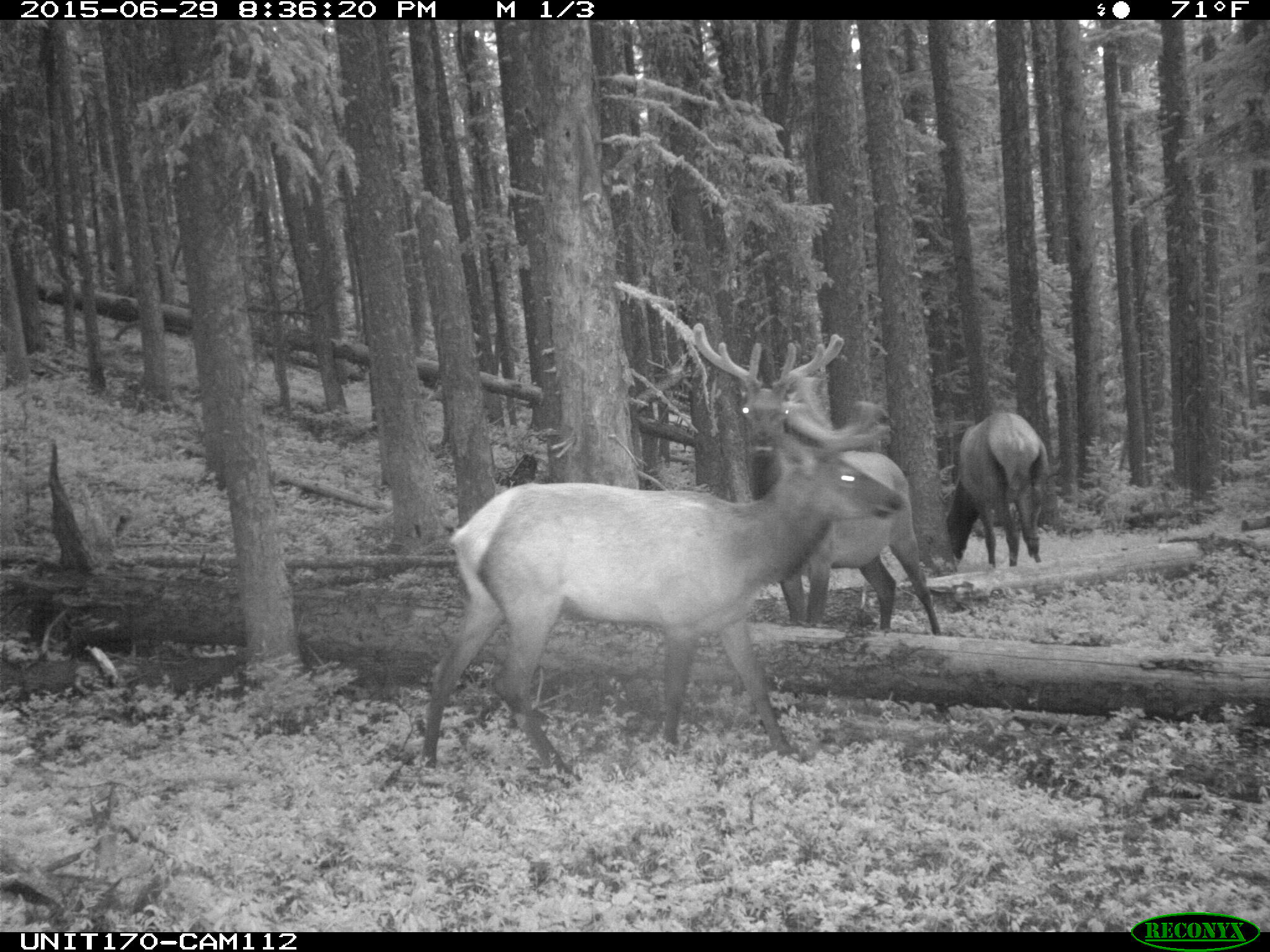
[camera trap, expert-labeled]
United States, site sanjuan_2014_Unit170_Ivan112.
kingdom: Animalia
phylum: Chordata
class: Mammalia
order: Artiodactyla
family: Cervidae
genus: Cervus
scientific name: Cervus elaphus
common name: red deer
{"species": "Cervus elaphus (red deer)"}